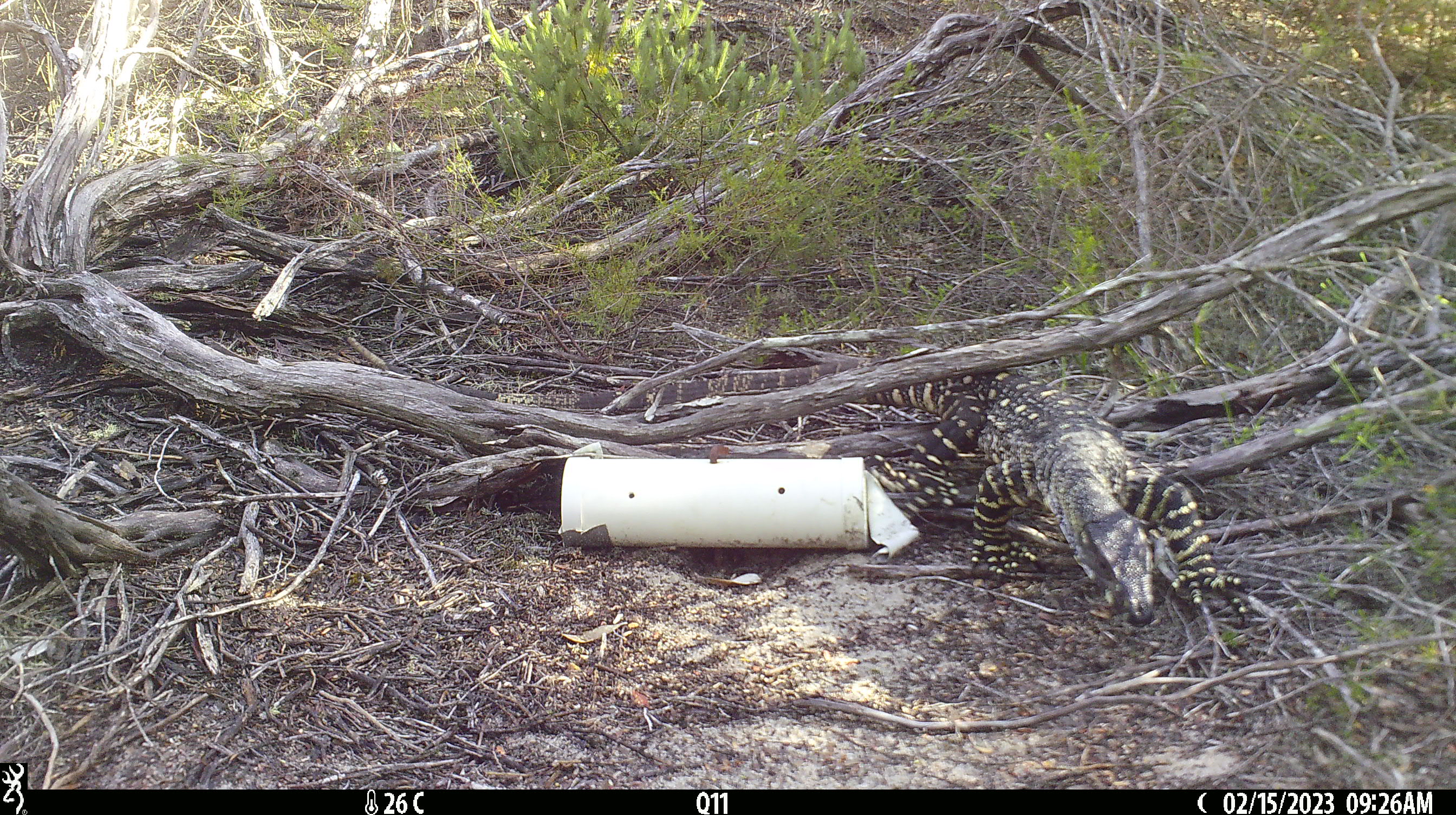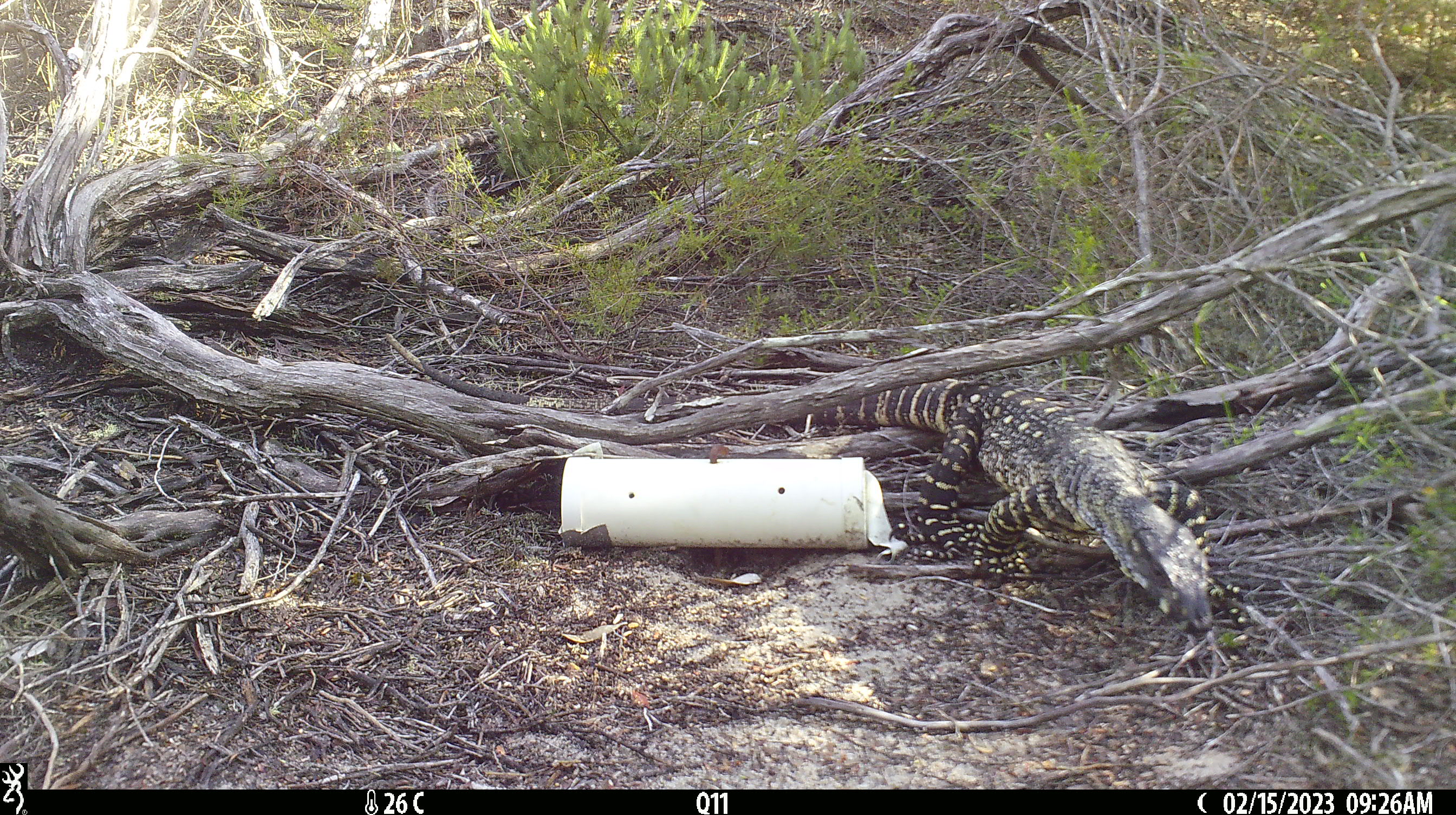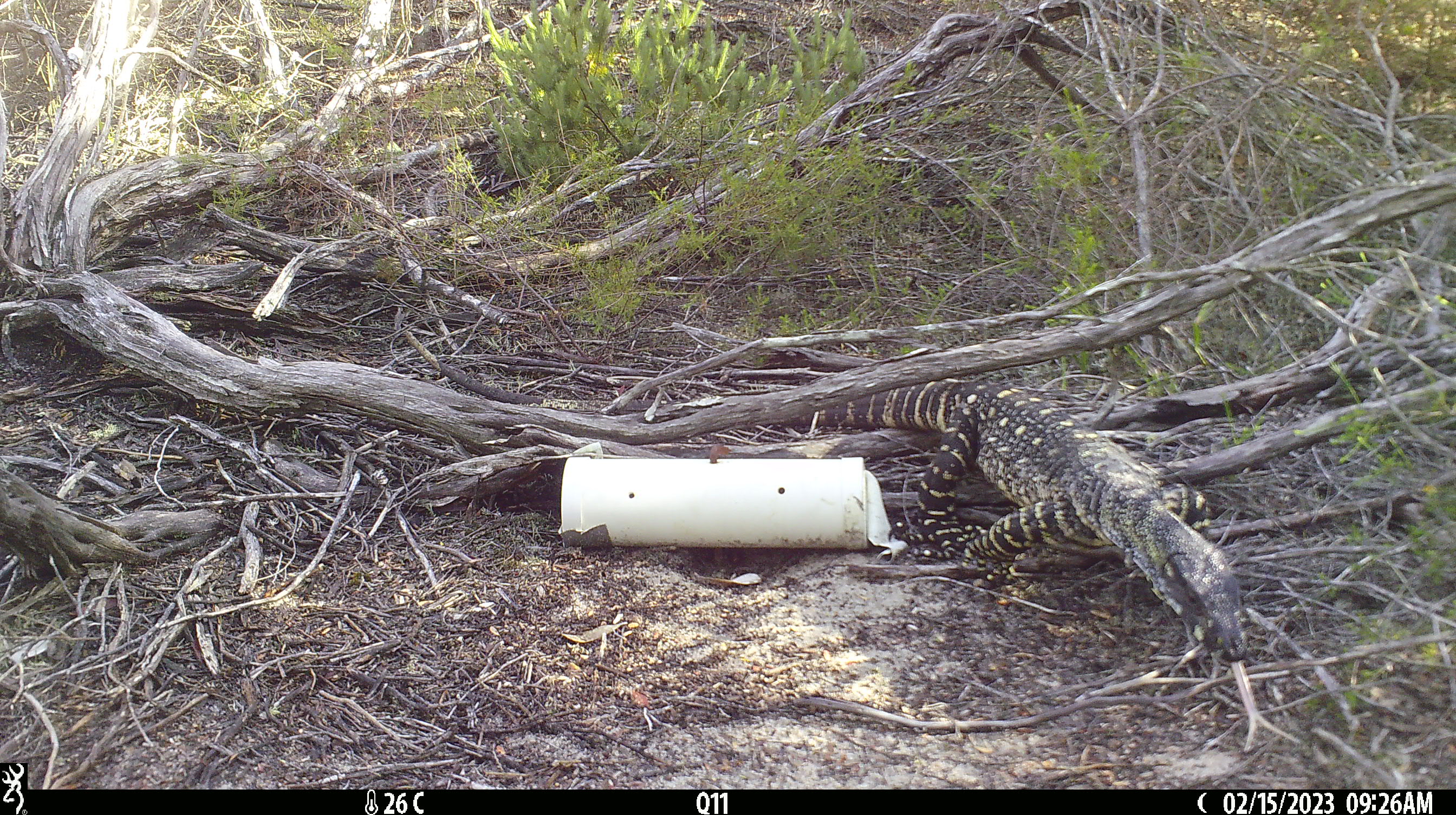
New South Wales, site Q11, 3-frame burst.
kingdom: Animalia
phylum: Chordata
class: Reptilia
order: Squamata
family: Varanidae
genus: Varanus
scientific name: Varanus varius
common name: lace monitor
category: goanna